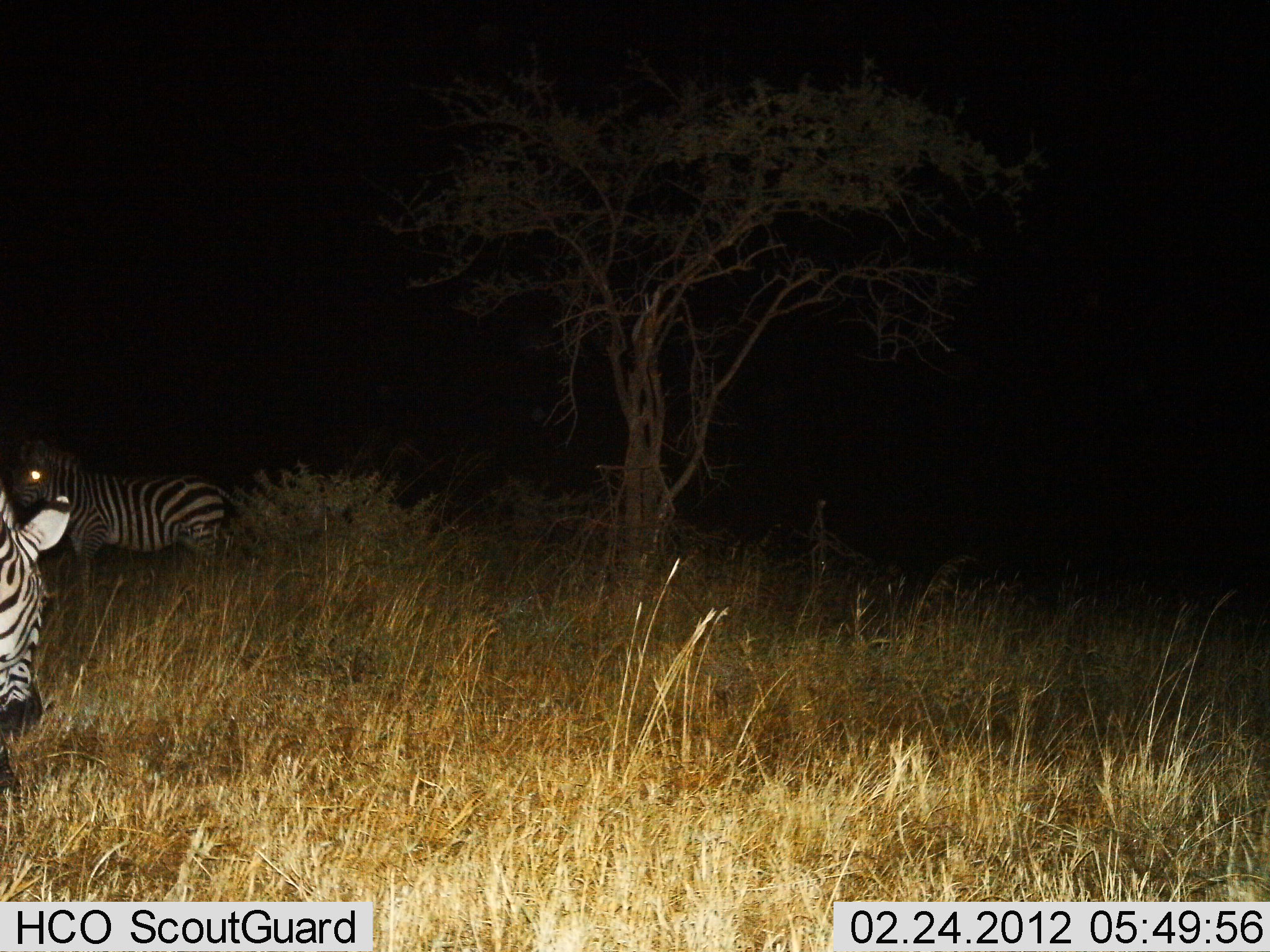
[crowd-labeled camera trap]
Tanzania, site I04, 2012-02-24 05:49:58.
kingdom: Animalia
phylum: Chordata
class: Mammalia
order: Perissodactyla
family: Equidae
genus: Equus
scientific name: Equus quagga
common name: plains zebra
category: zebra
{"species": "zebra (plains zebra) (Equus quagga)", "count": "2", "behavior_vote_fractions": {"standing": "88%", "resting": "6%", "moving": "12%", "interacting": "0%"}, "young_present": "0%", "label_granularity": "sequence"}